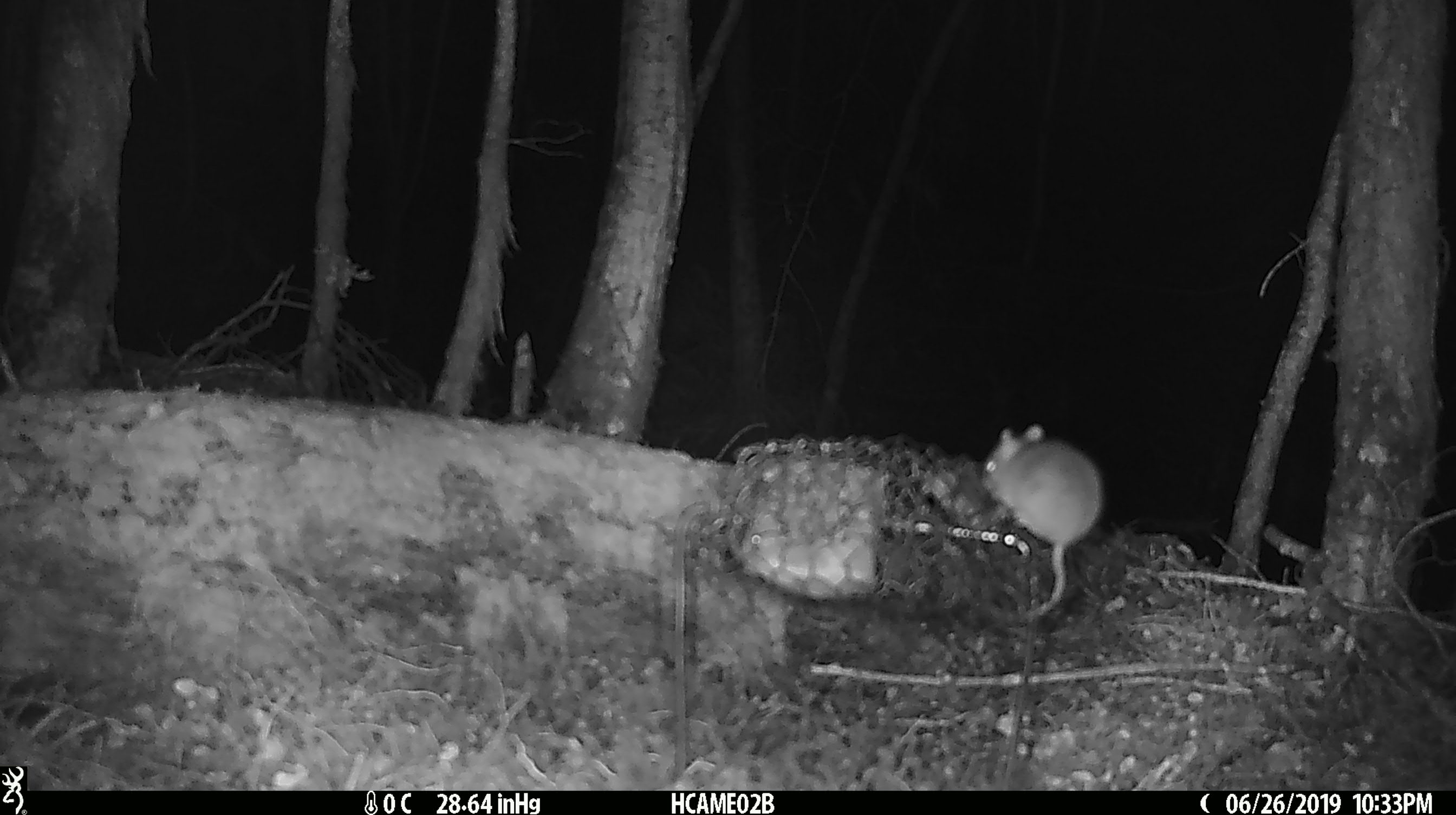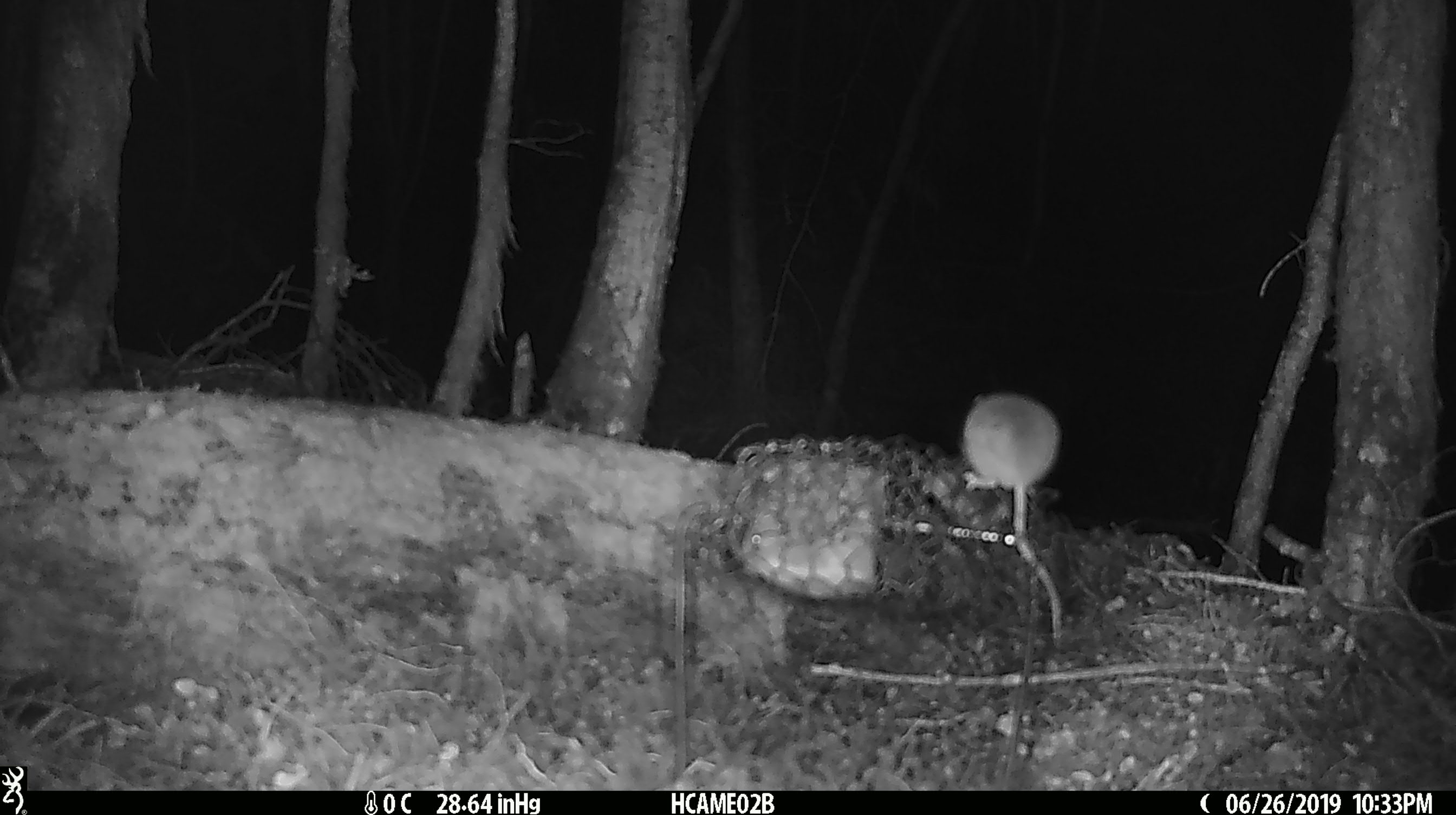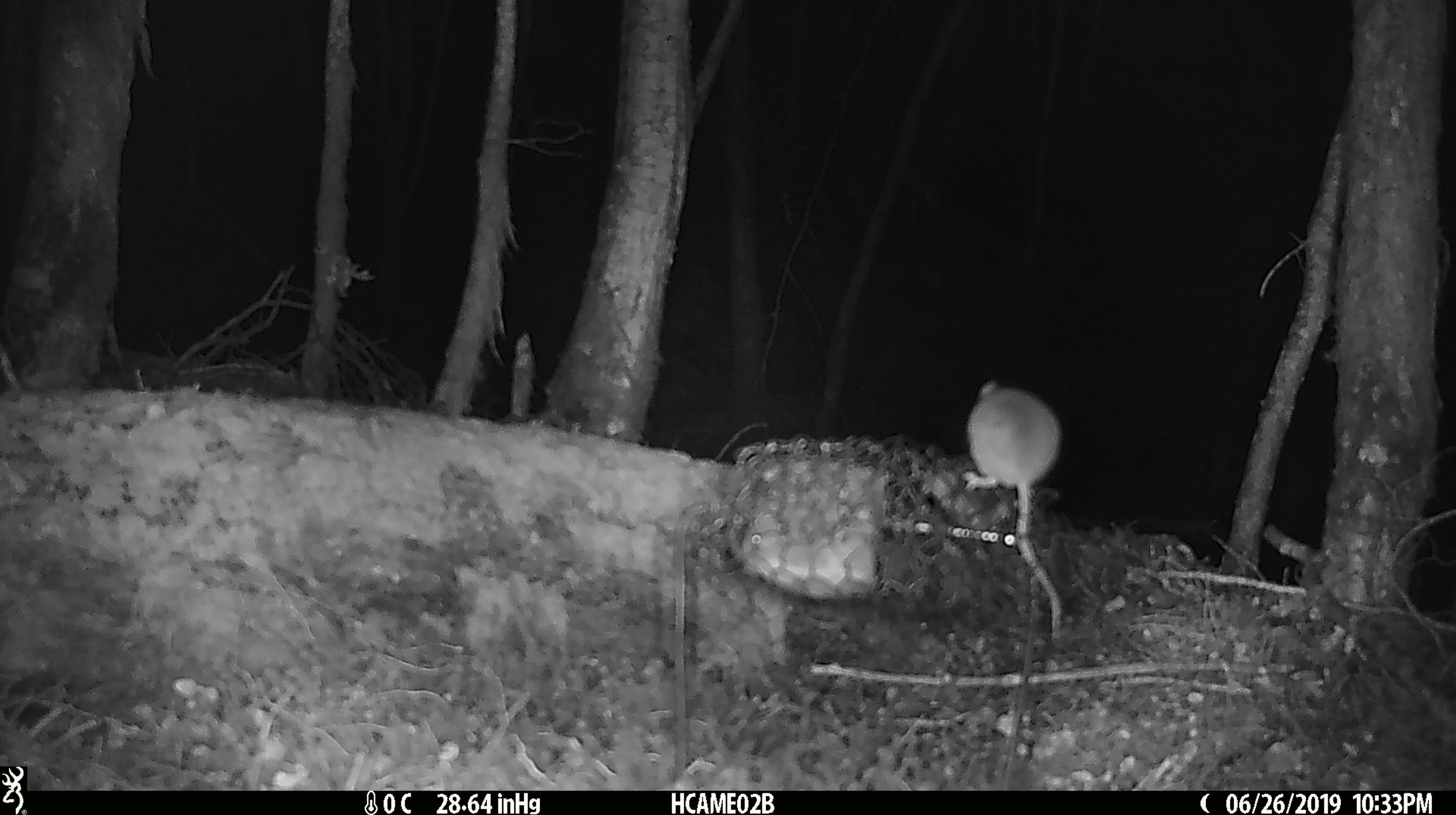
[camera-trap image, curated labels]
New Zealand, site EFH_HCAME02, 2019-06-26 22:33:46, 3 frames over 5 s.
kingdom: Animalia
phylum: Chordata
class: Mammalia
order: Rodentia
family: Muridae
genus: Mus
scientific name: Mus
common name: mouse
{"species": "mouse (Mus)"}